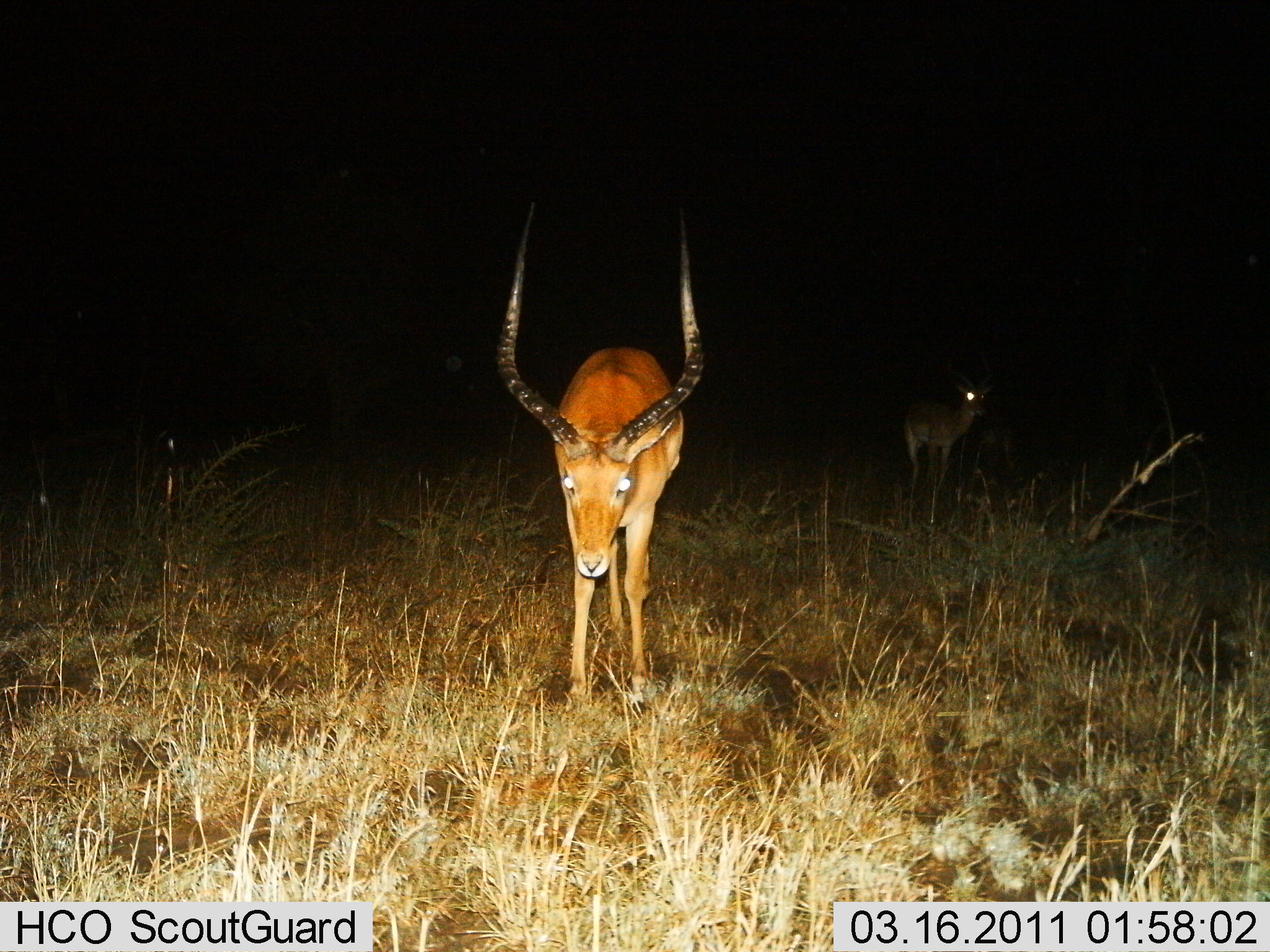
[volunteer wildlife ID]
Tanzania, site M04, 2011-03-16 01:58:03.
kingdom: Animalia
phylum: Chordata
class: Mammalia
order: Artiodactyla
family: Bovidae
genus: Aepyceros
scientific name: Aepyceros melampus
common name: impala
Impala (Aepyceros melampus), count 2. Behavior (volunteer vote fractions): standing 92%, resting 0%, moving 8%, interacting 8%. Young present (vote fraction): 8%. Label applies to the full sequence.